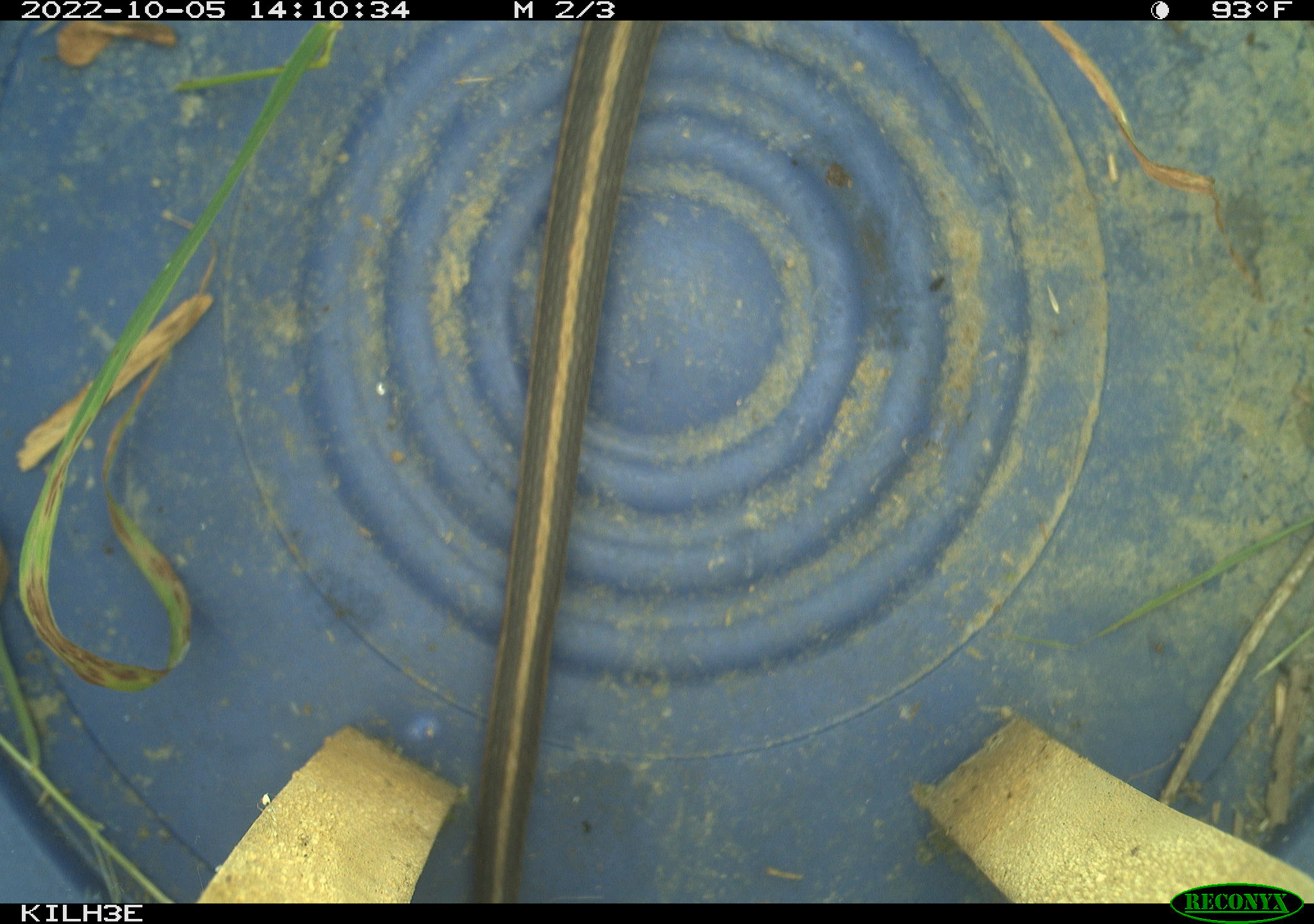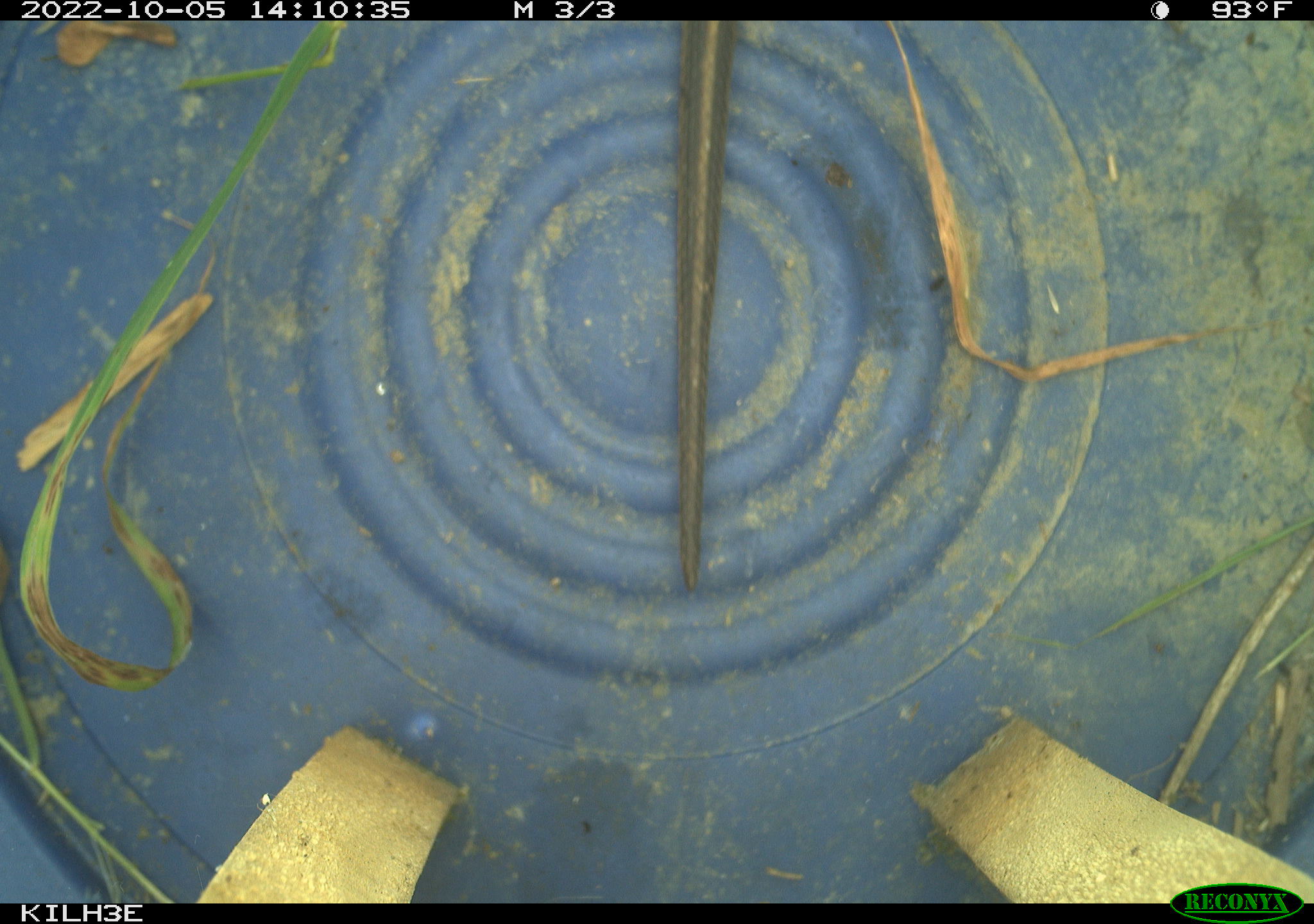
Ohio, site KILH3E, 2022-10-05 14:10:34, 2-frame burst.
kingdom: Animalia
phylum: Chordata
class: Reptilia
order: Squamata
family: Colubridae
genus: Thamnophis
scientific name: Thamnophis sirtalis sirtalis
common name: eastern gartersnake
Eastern gartersnake (Thamnophis sirtalis sirtalis).